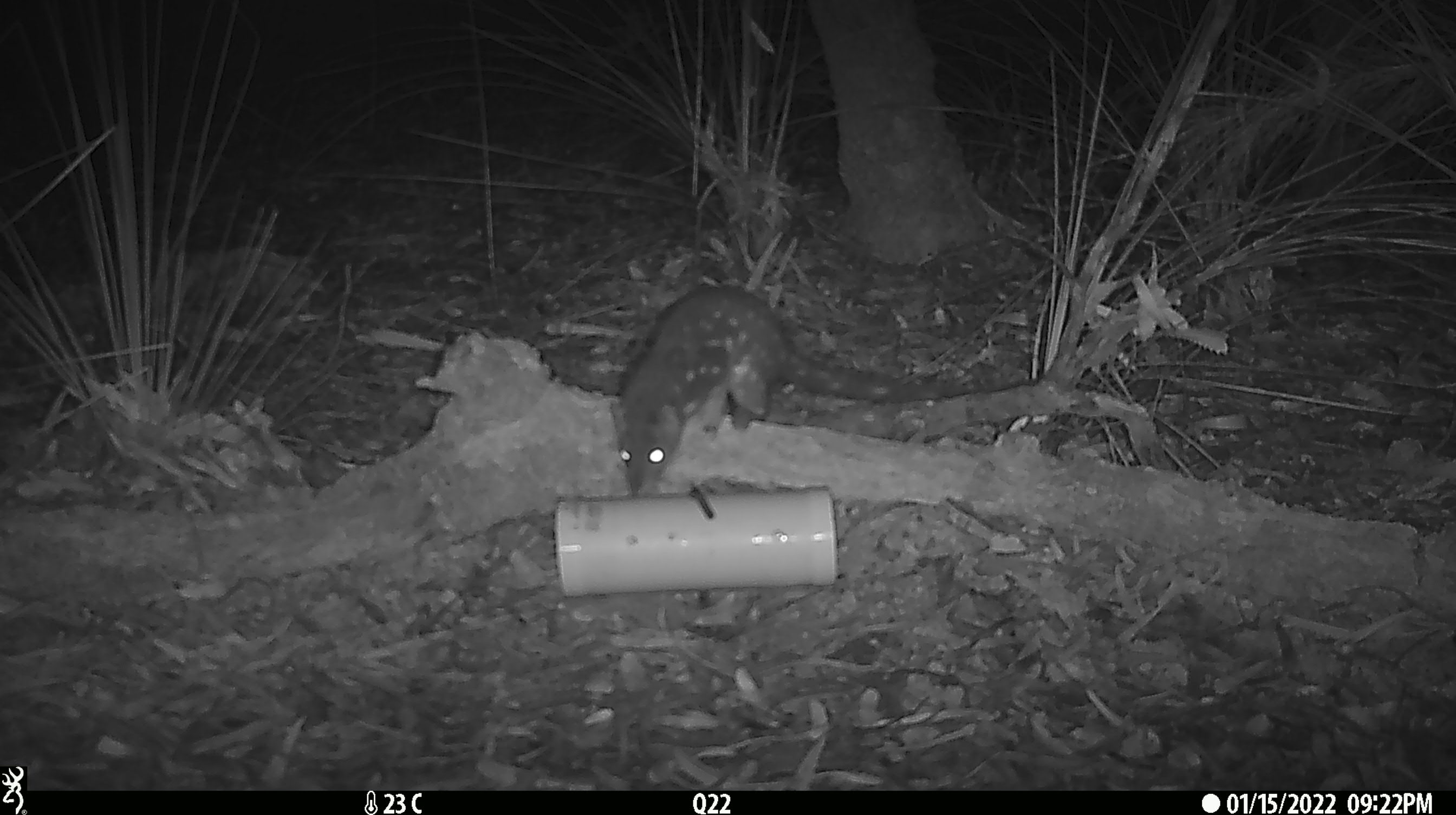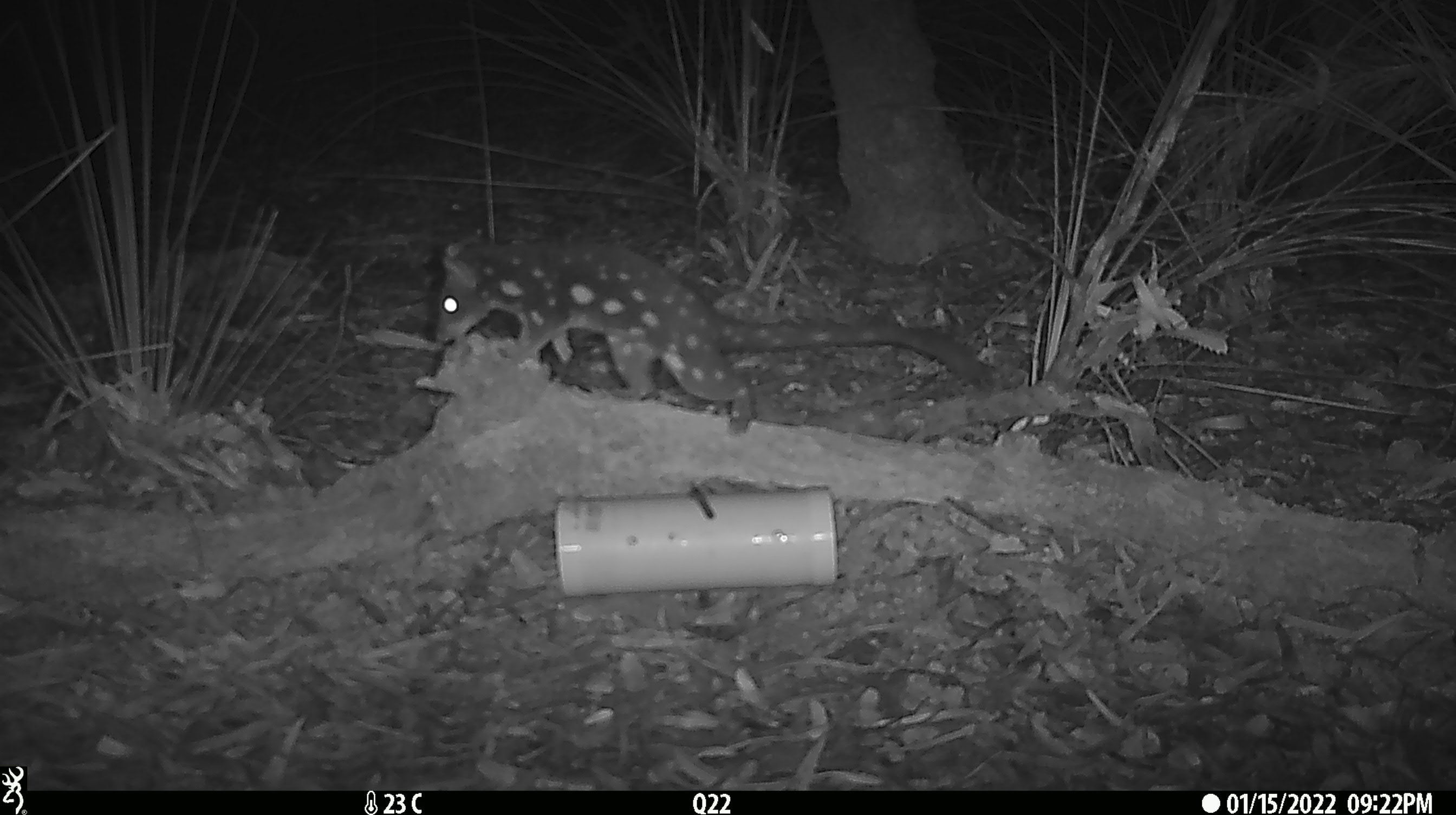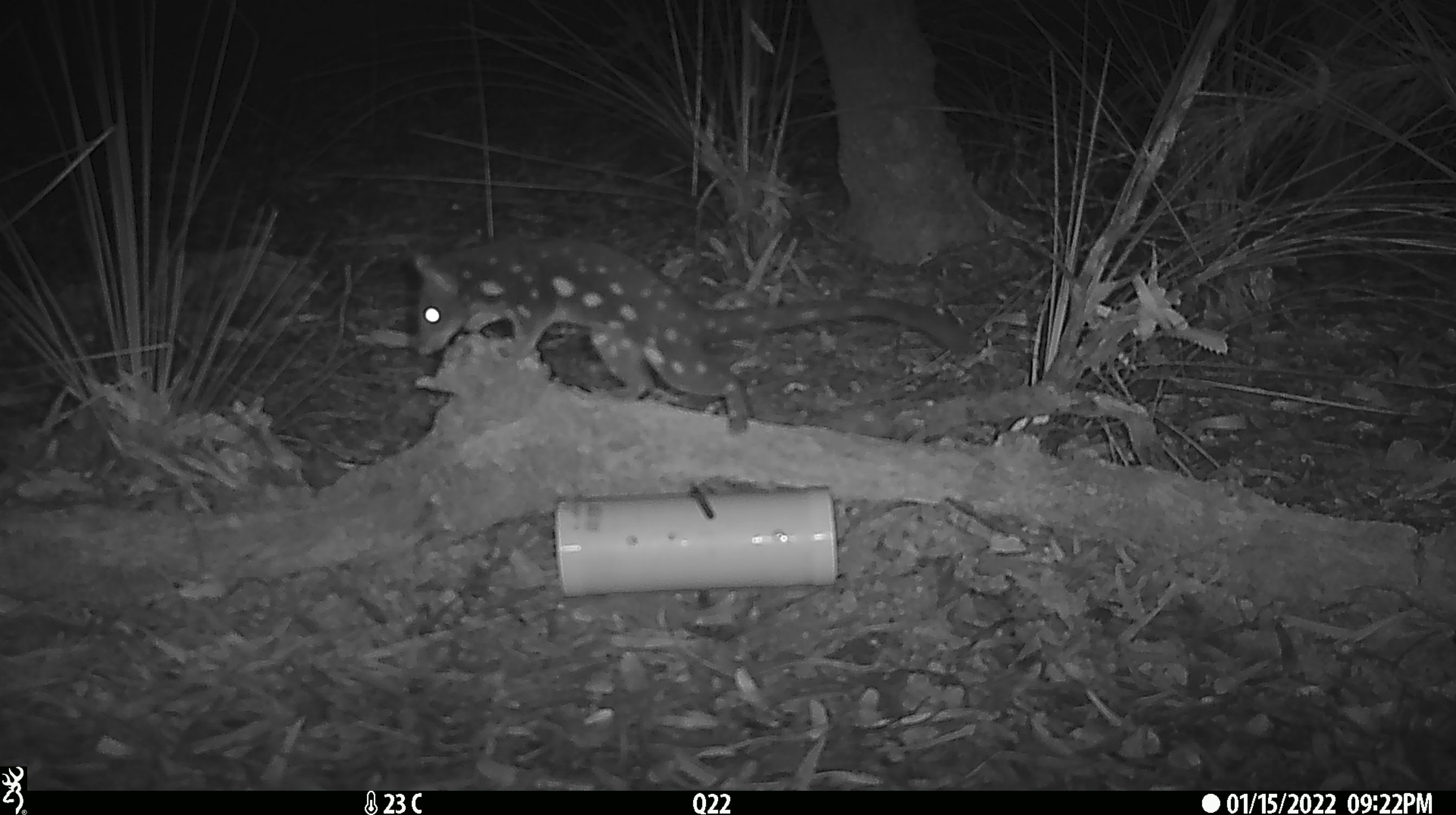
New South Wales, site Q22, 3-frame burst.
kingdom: Animalia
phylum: Chordata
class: Mammalia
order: Dasyuromorphia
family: Dasyuridae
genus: Dasyurus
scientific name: Dasyurus maculatus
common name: spotted-tailed quoll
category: quoll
Quoll (spotted-tailed quoll) (Dasyurus maculatus).